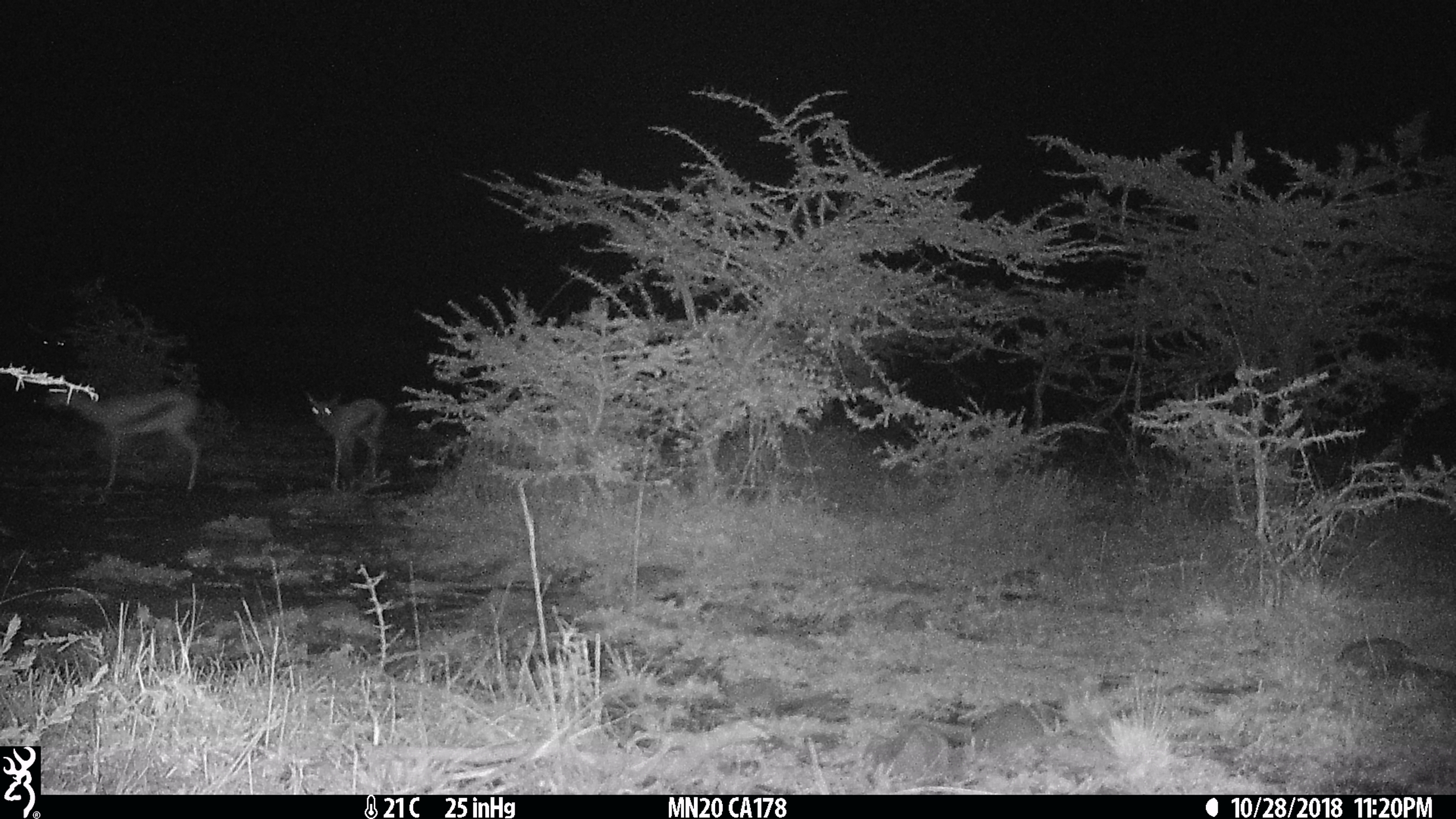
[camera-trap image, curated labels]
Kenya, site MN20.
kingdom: Animalia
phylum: Chordata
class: Mammalia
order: Artiodactyla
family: Bovidae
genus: Eudorcas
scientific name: Eudorcas thomsonii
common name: thomon's gazelle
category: gazelle thomsons